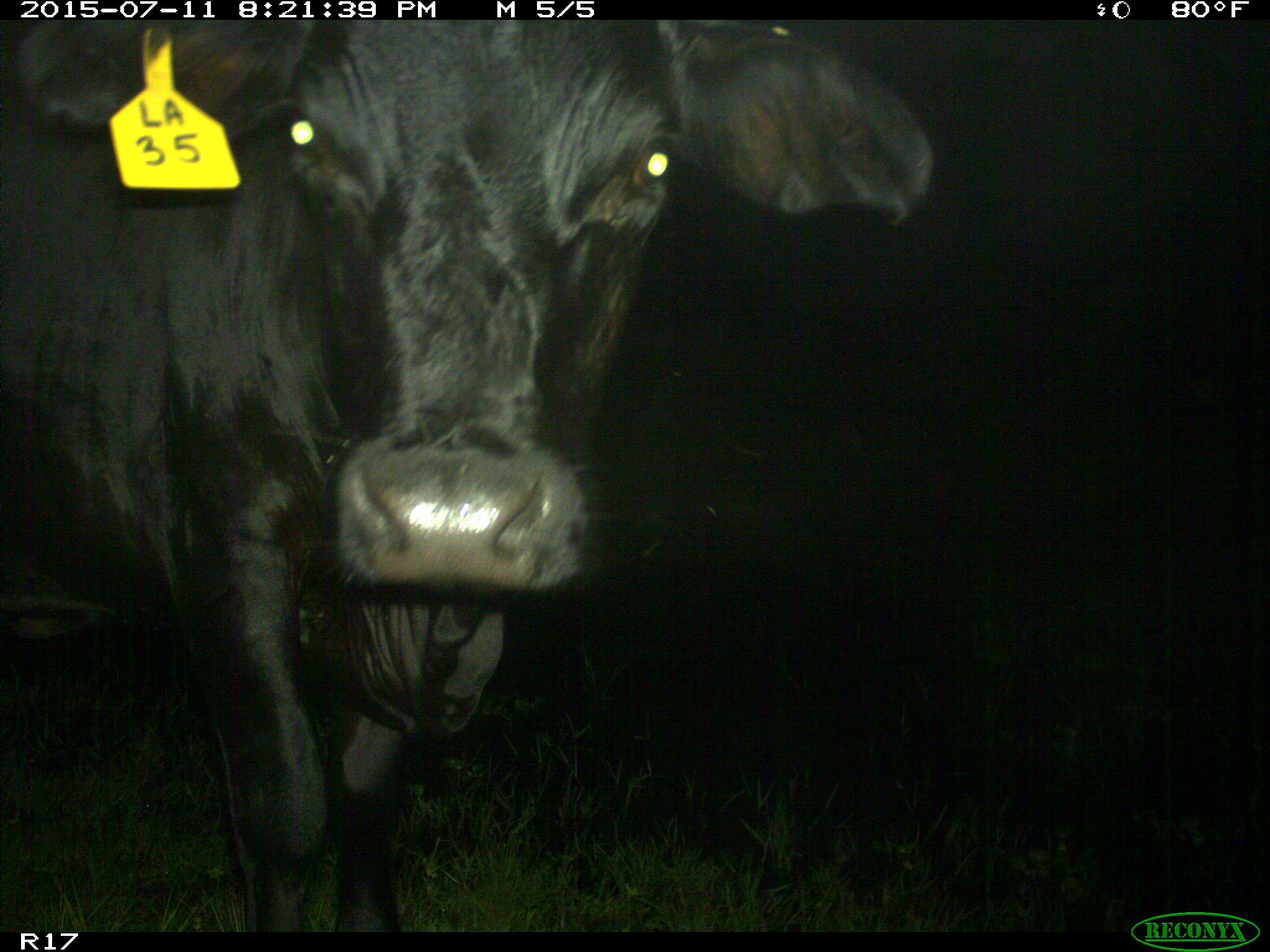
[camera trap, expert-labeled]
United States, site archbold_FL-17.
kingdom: Animalia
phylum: Chordata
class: Mammalia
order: Artiodactyla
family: Bovidae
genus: Bos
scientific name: Bos taurus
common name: domestic cow